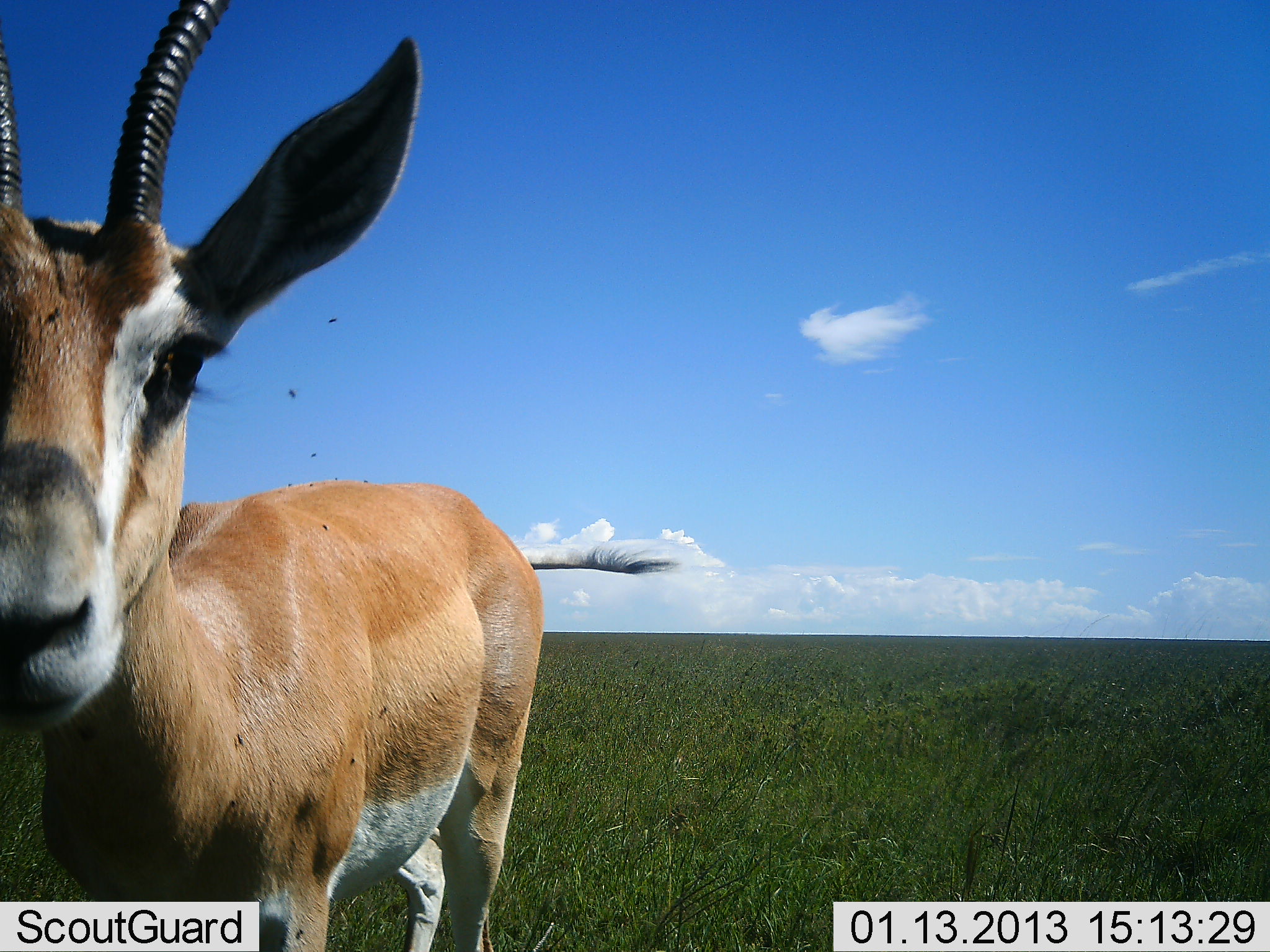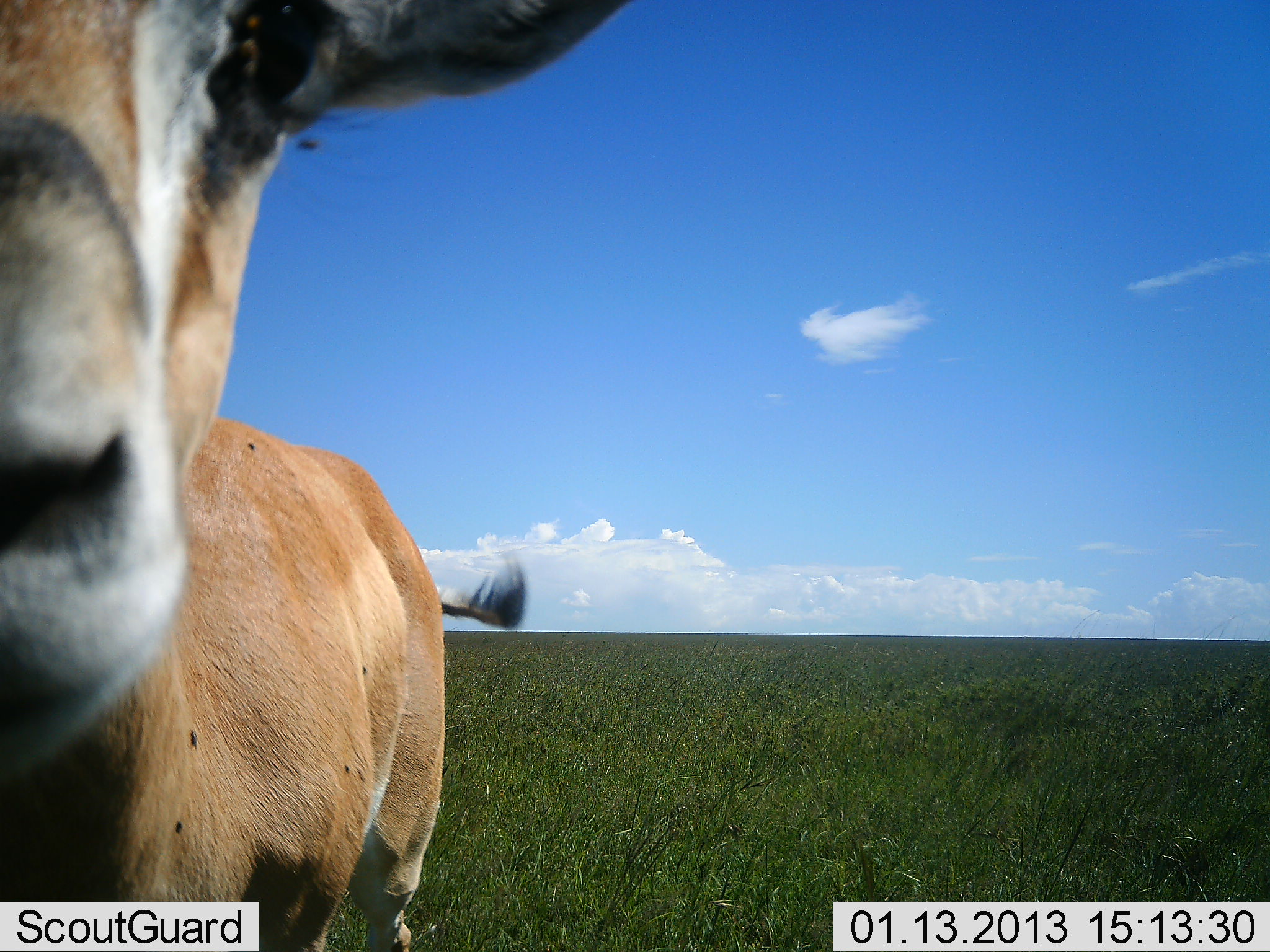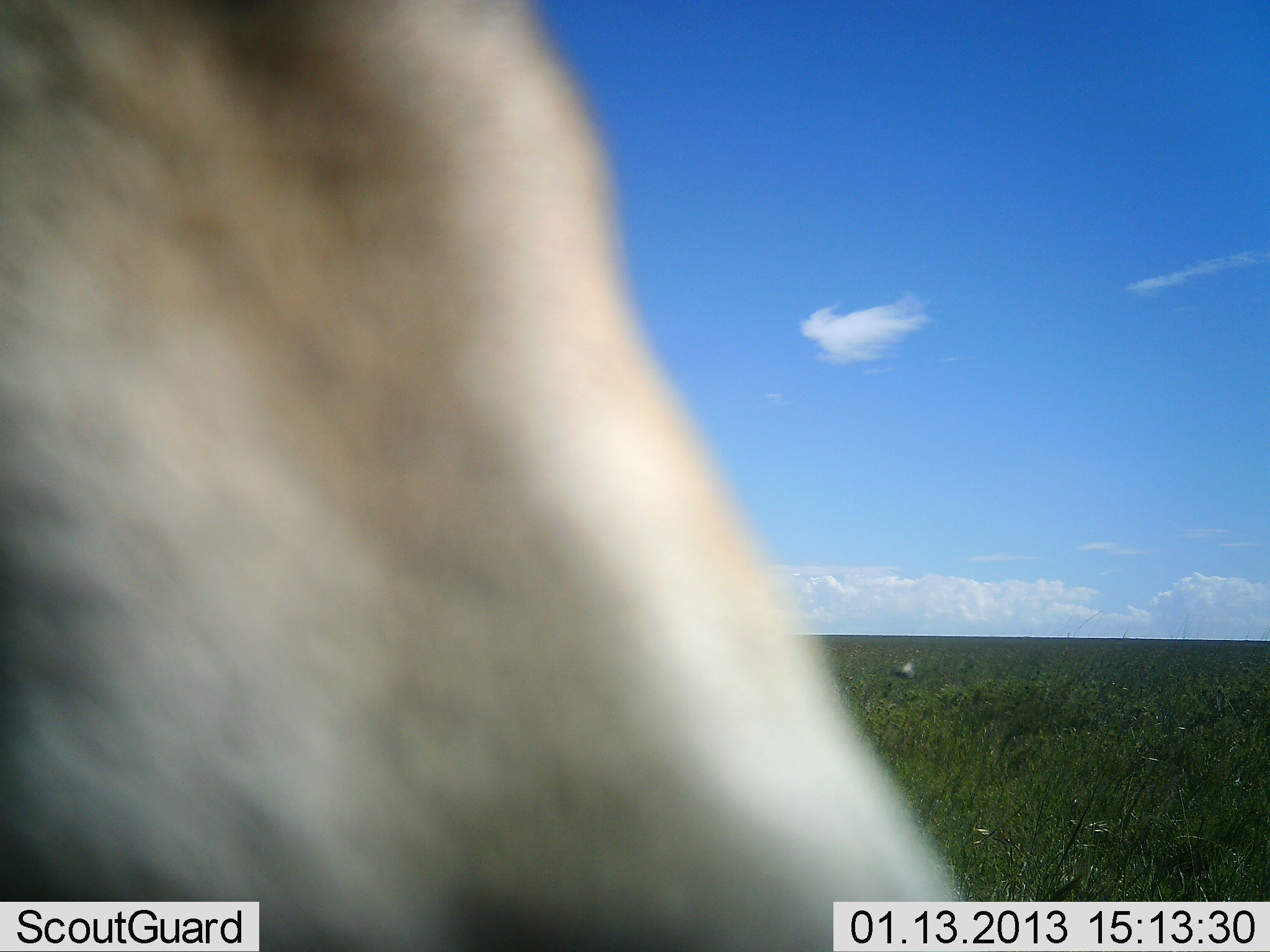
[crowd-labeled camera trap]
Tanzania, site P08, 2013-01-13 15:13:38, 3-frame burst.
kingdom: Animalia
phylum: Chordata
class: Mammalia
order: Artiodactyla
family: Bovidae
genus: Nanger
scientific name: Nanger granti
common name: grant's gazelle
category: gazellegrants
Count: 1.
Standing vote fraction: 35%.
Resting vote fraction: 0%.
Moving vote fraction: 60%.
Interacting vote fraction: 20%.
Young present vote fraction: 0%.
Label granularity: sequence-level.